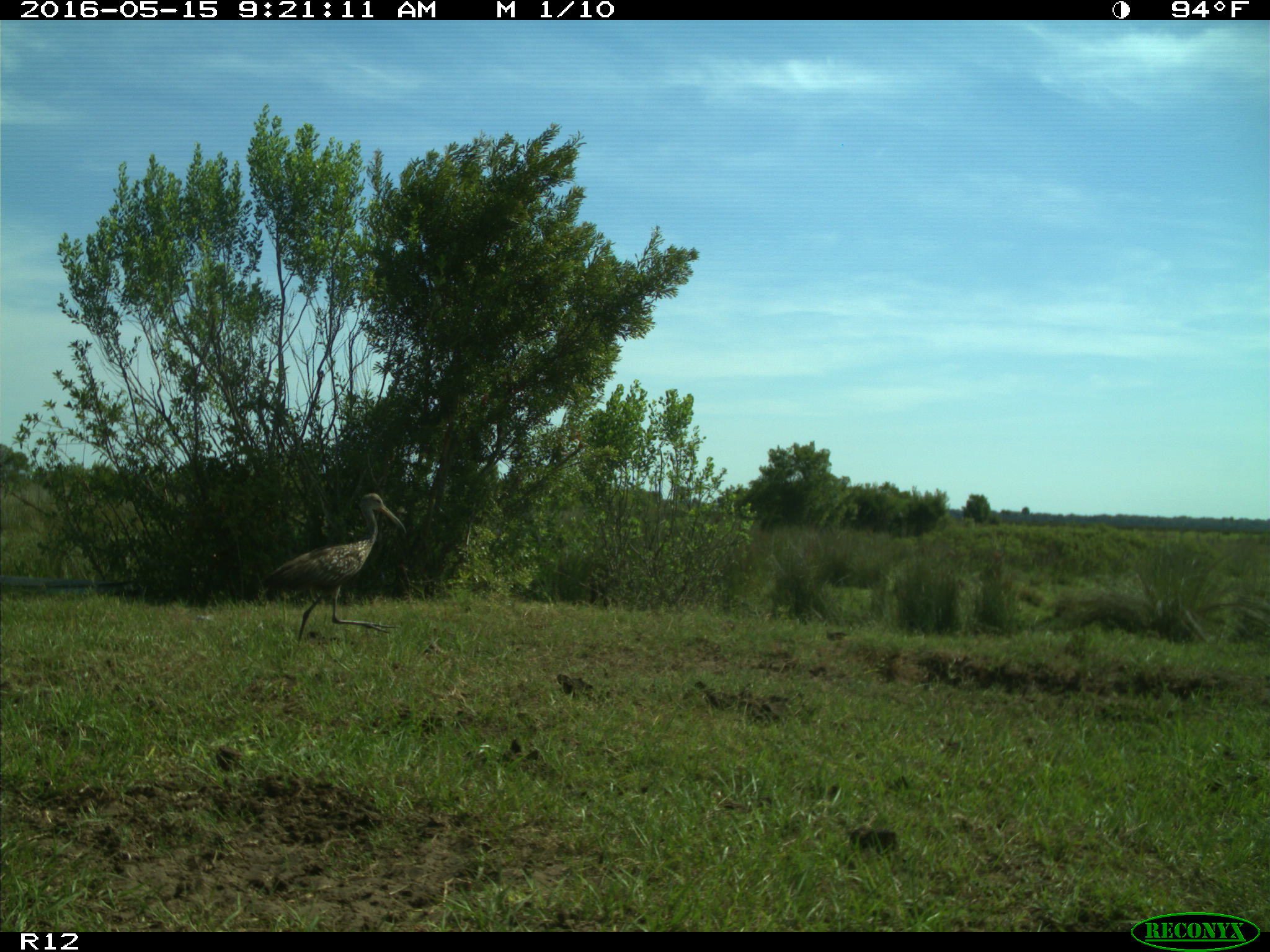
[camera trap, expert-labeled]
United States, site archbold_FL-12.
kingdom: Animalia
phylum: Chordata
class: Aves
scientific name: Aves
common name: birds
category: unidentified bird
Unidentified bird (birds) (Aves).